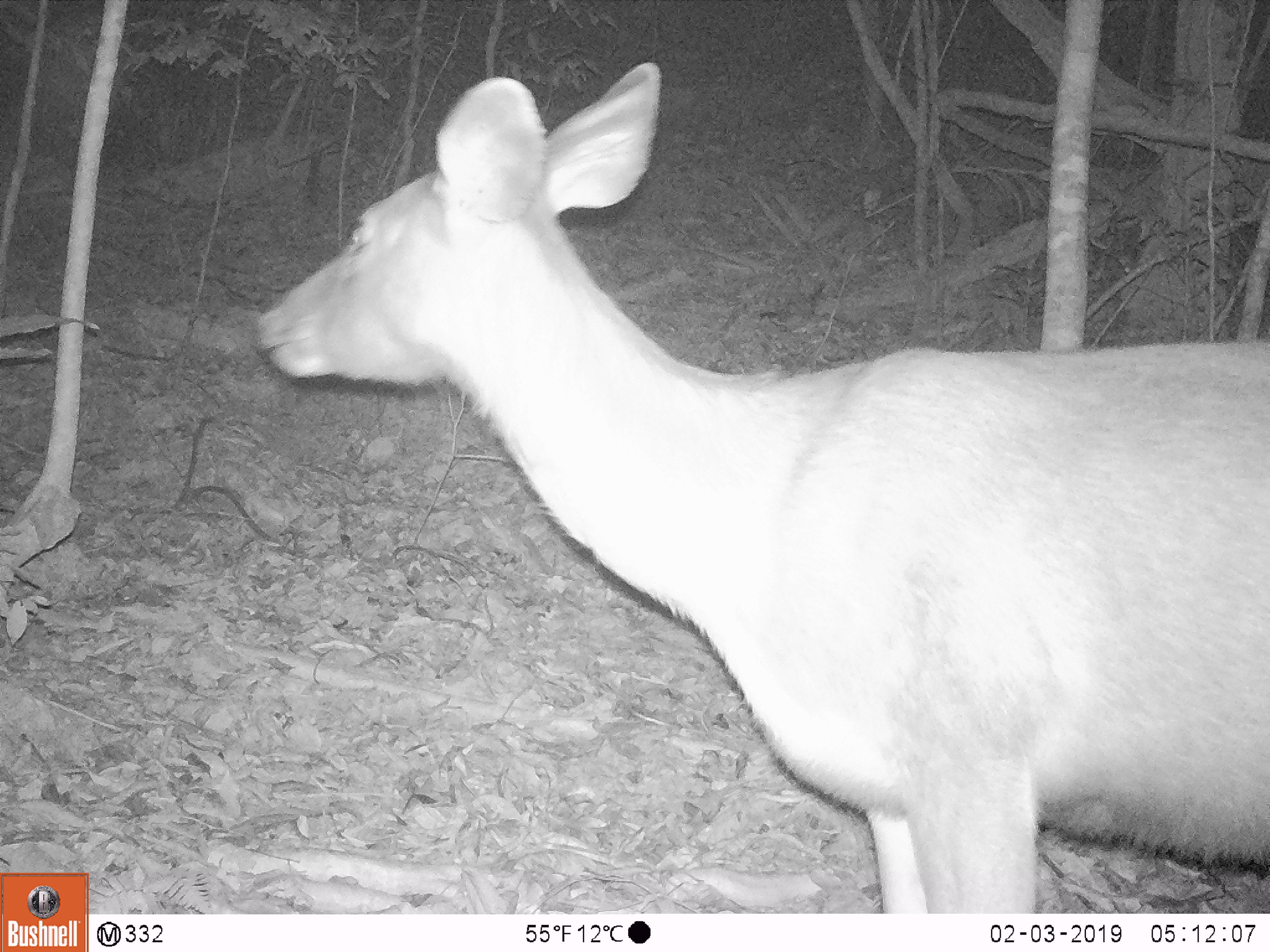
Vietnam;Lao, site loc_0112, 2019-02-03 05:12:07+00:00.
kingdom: Animalia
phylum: Chordata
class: Mammalia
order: Artiodactyla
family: Cervidae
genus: Rusa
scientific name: Rusa unicolor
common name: sambar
Sambar (Rusa unicolor). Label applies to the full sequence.